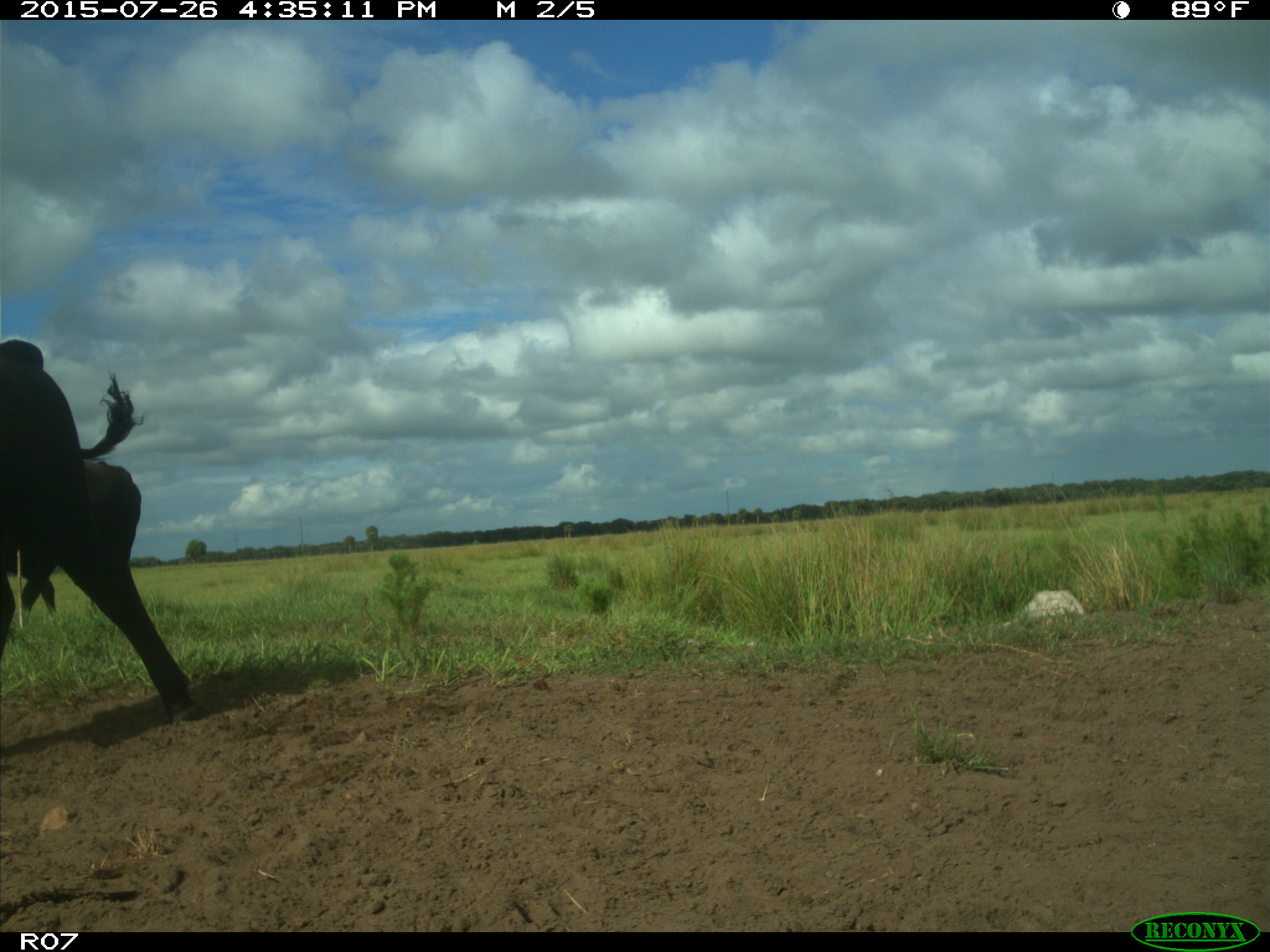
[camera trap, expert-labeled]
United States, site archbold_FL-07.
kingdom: Animalia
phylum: Chordata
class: Mammalia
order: Artiodactyla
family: Bovidae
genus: Bos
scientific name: Bos taurus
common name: domestic cow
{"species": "Bos taurus (domestic cow)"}